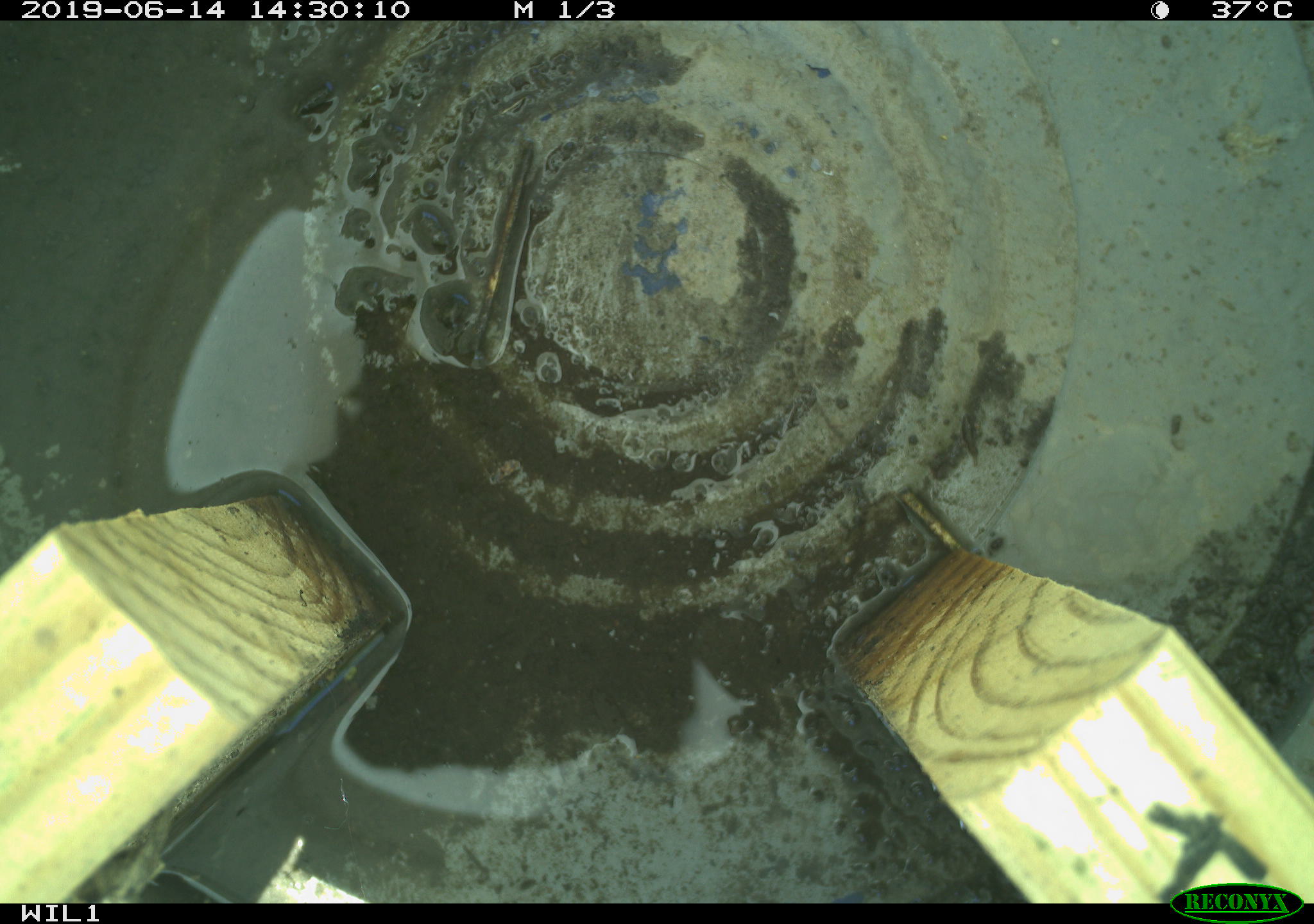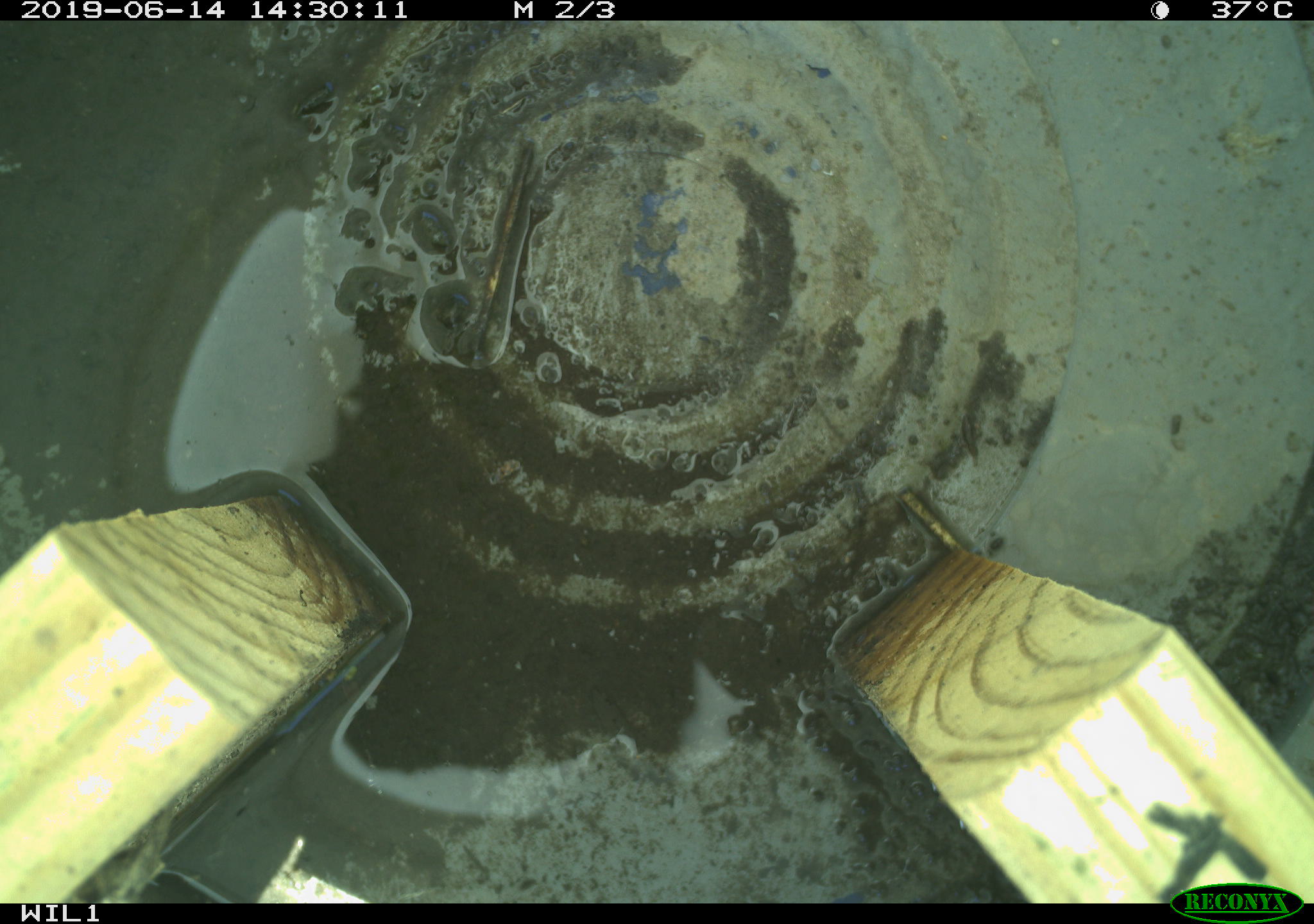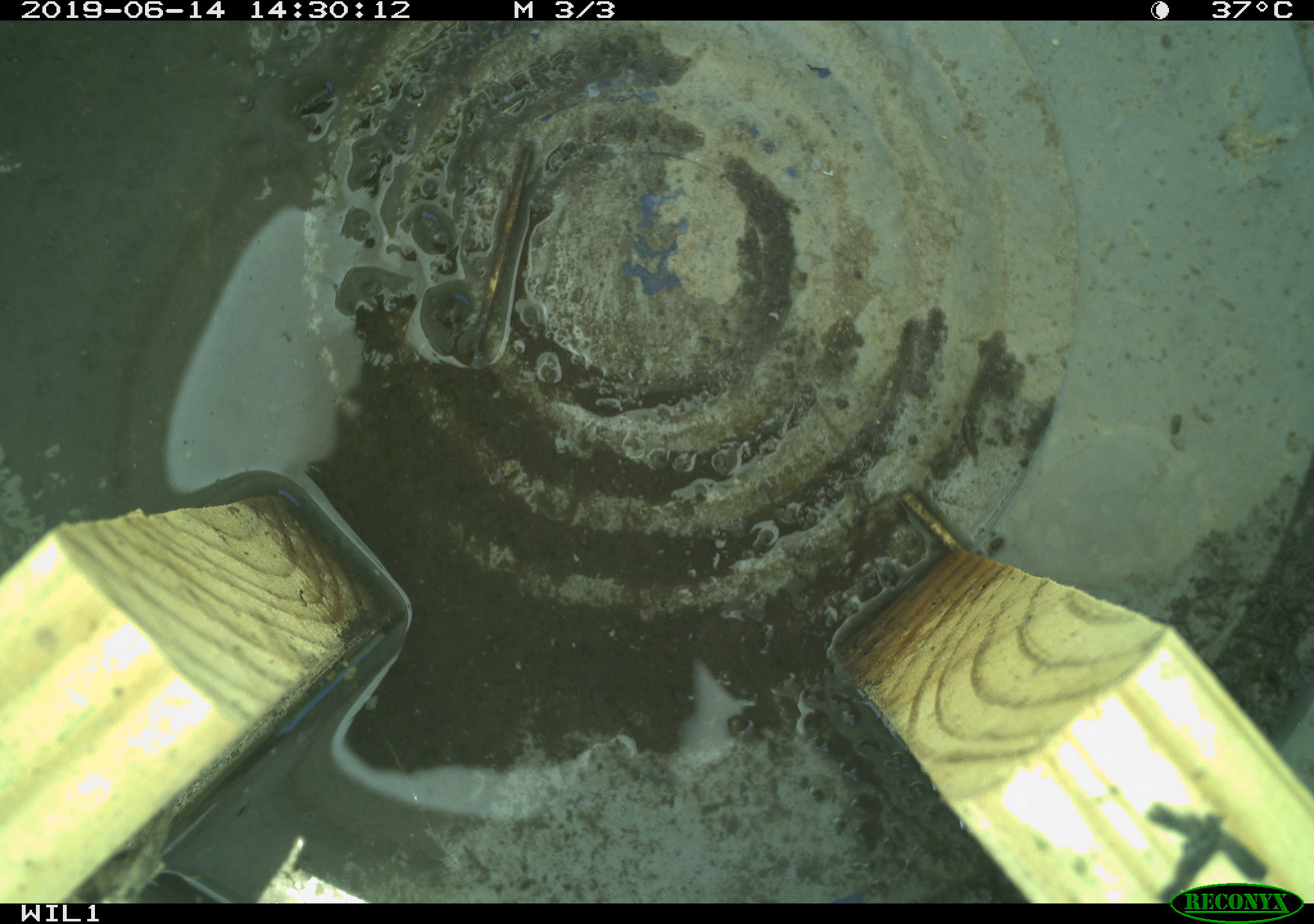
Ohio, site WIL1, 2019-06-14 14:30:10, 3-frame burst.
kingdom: Animalia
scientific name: Animalia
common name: animal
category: invertebrate